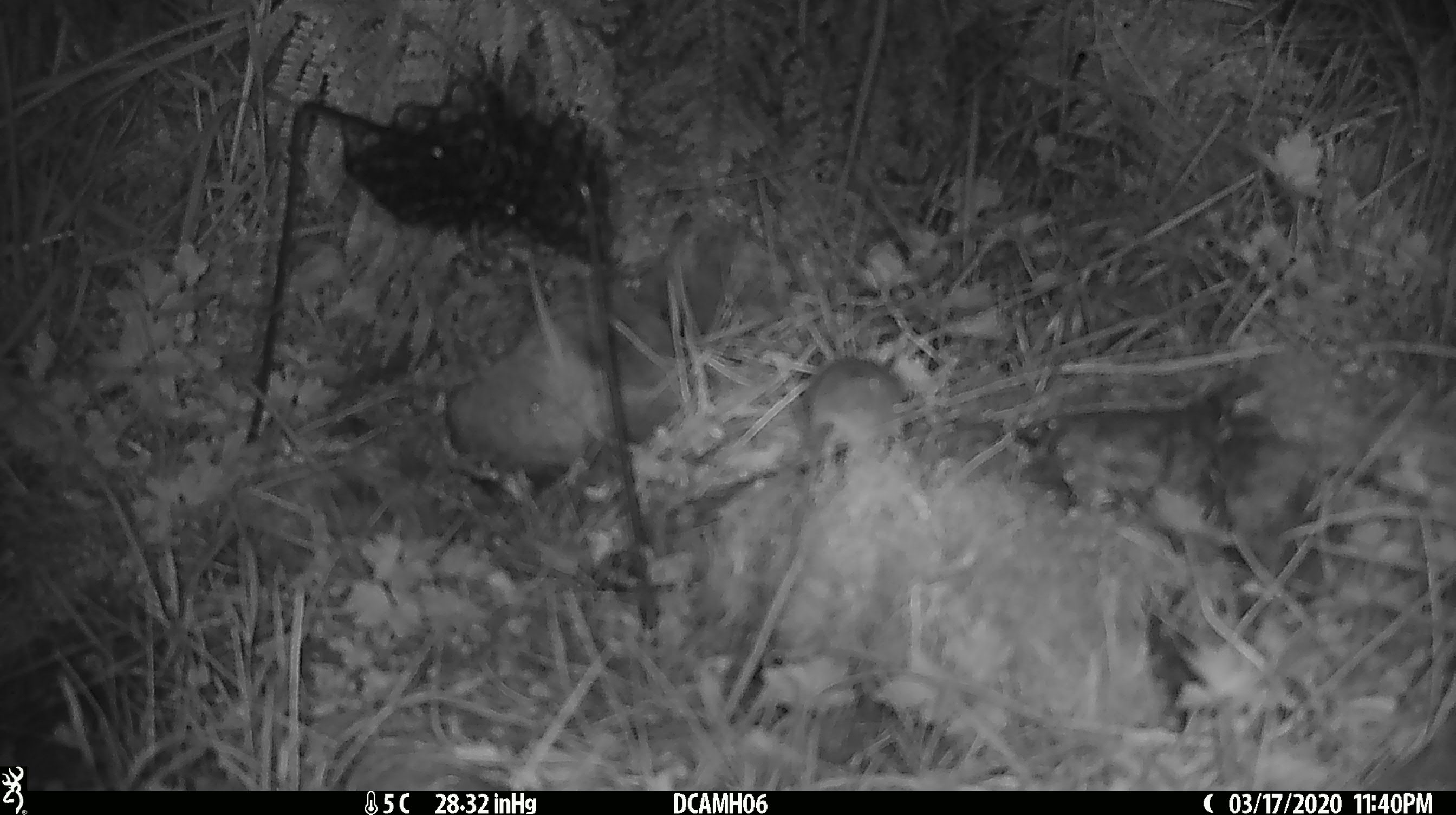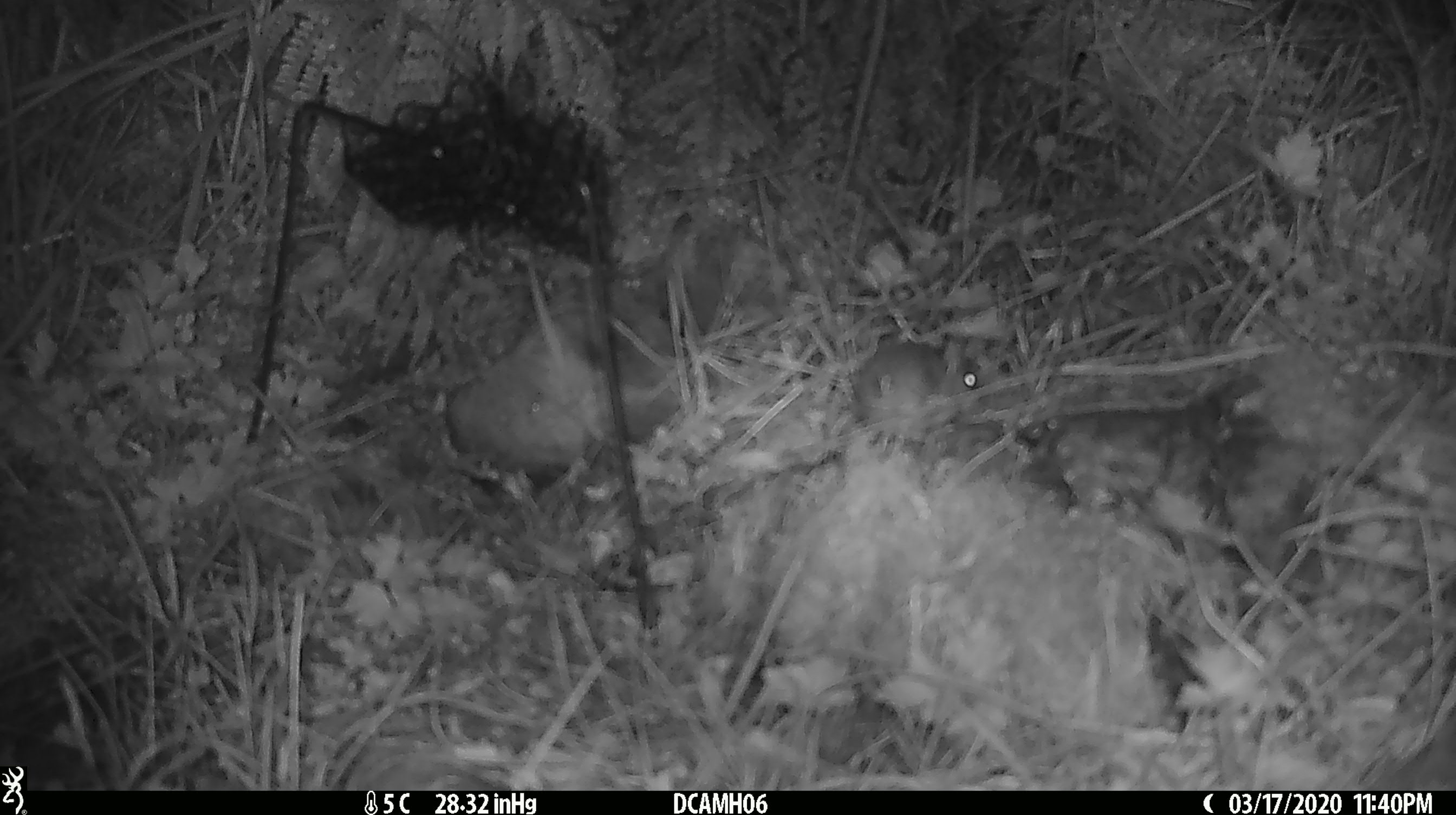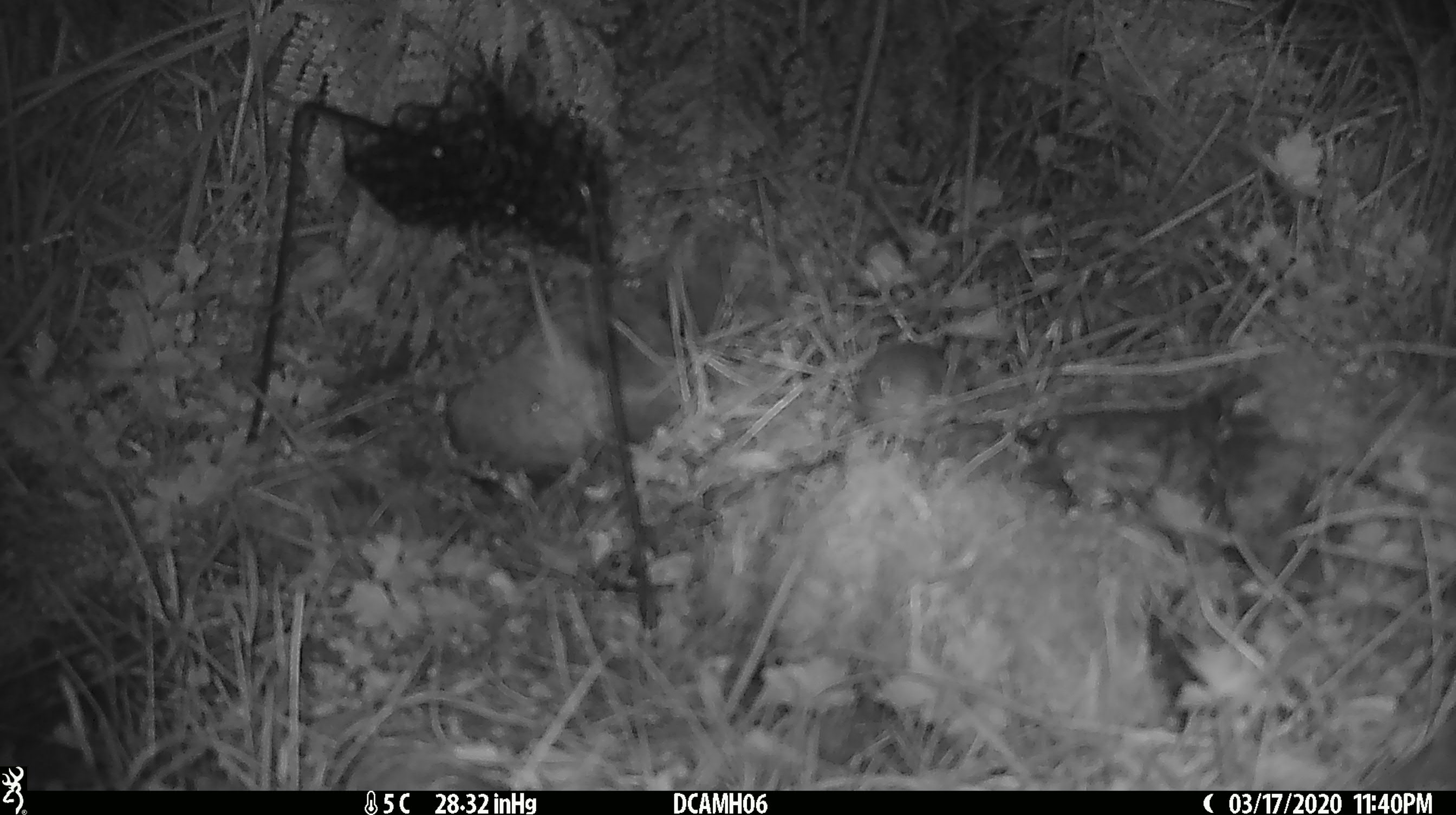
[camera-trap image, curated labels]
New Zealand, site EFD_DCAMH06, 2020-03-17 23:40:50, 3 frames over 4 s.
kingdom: Animalia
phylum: Chordata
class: Mammalia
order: Rodentia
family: Muridae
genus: Mus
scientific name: Mus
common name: mouse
Mouse (Mus).